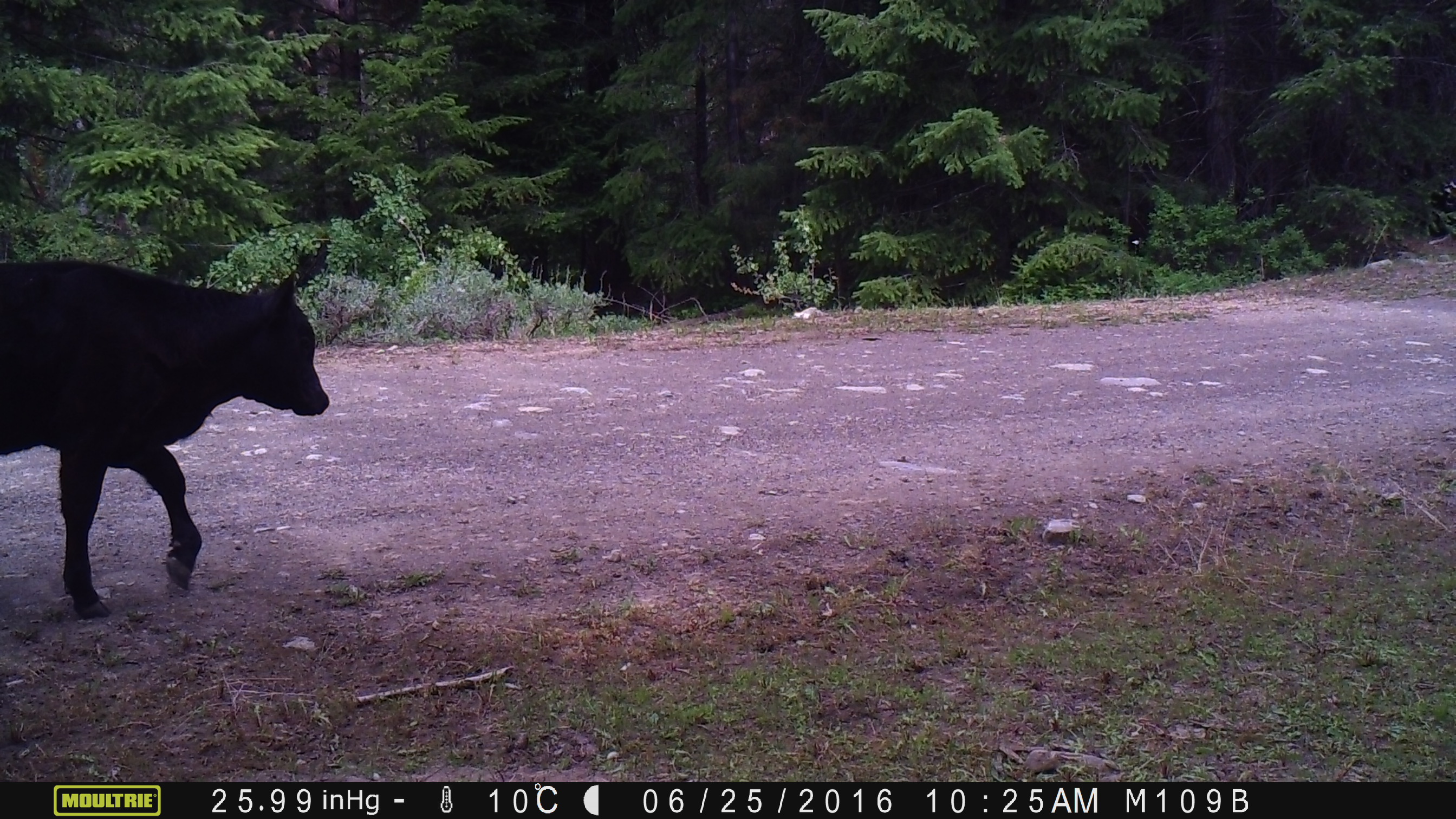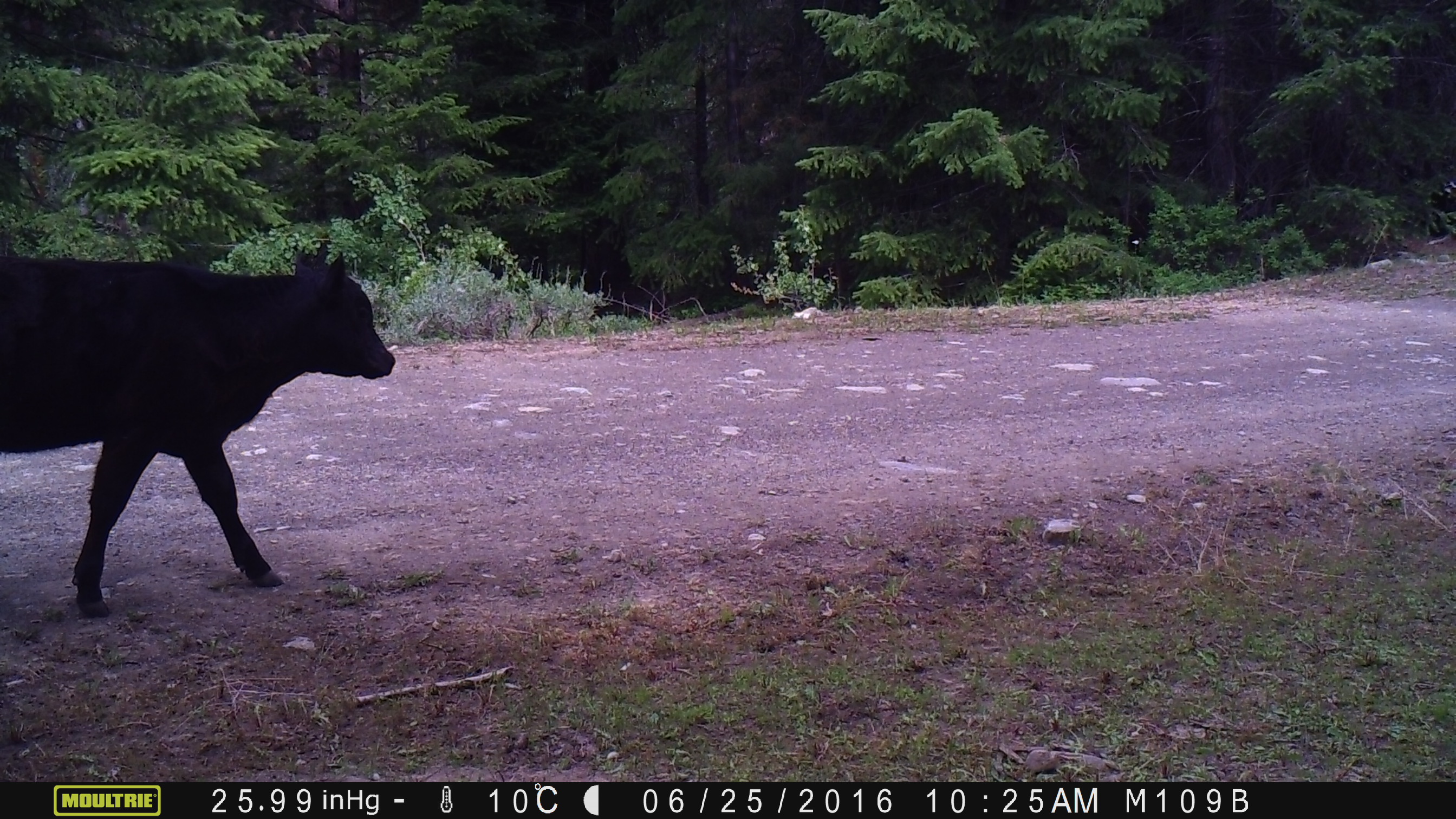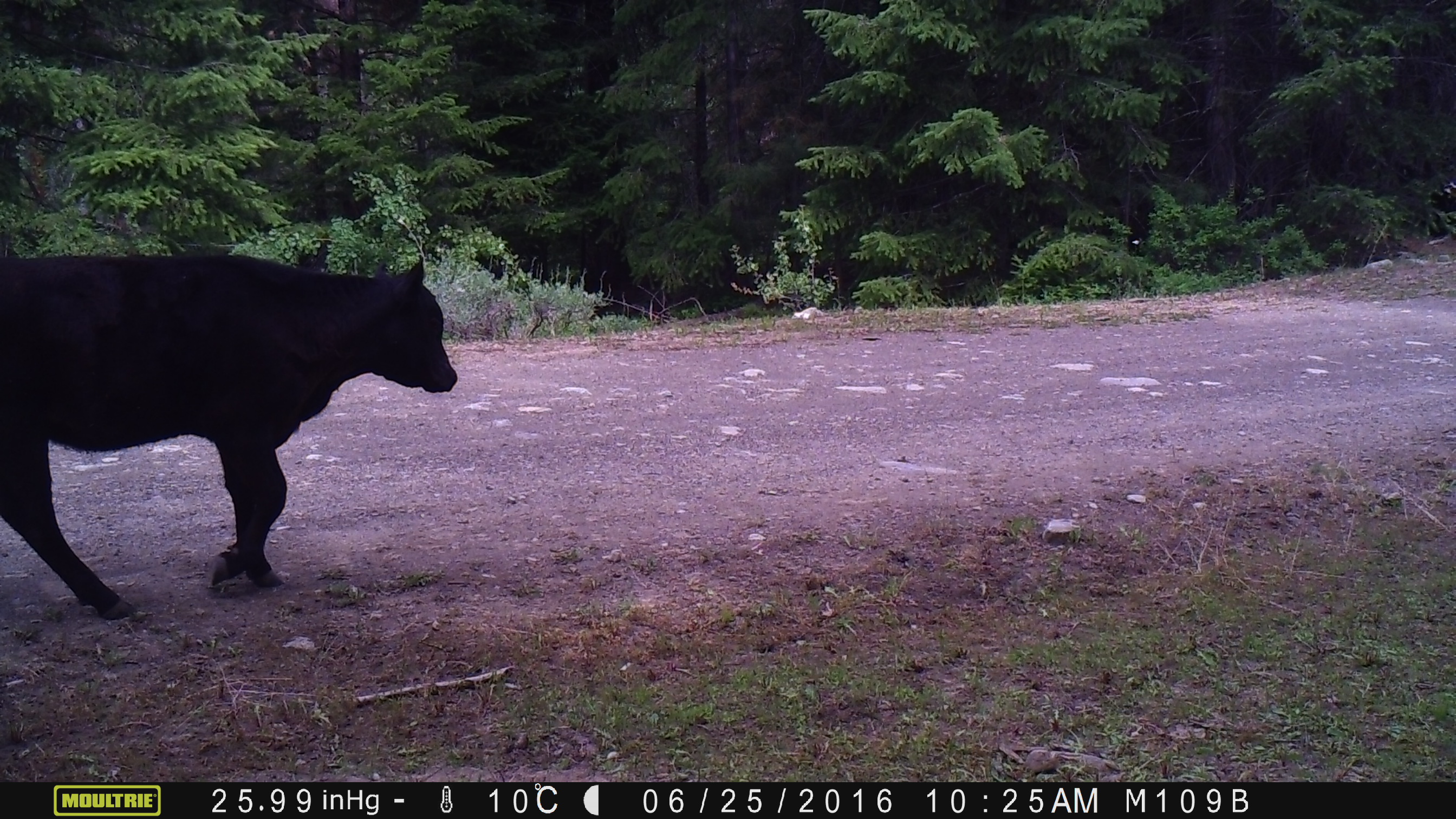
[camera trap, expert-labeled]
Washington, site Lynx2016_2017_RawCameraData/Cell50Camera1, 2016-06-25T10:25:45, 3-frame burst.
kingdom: Animalia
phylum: Chordata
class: Mammalia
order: Artiodactyla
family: Bovidae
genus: Bos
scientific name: Bos taurus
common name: domestic cattle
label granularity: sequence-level